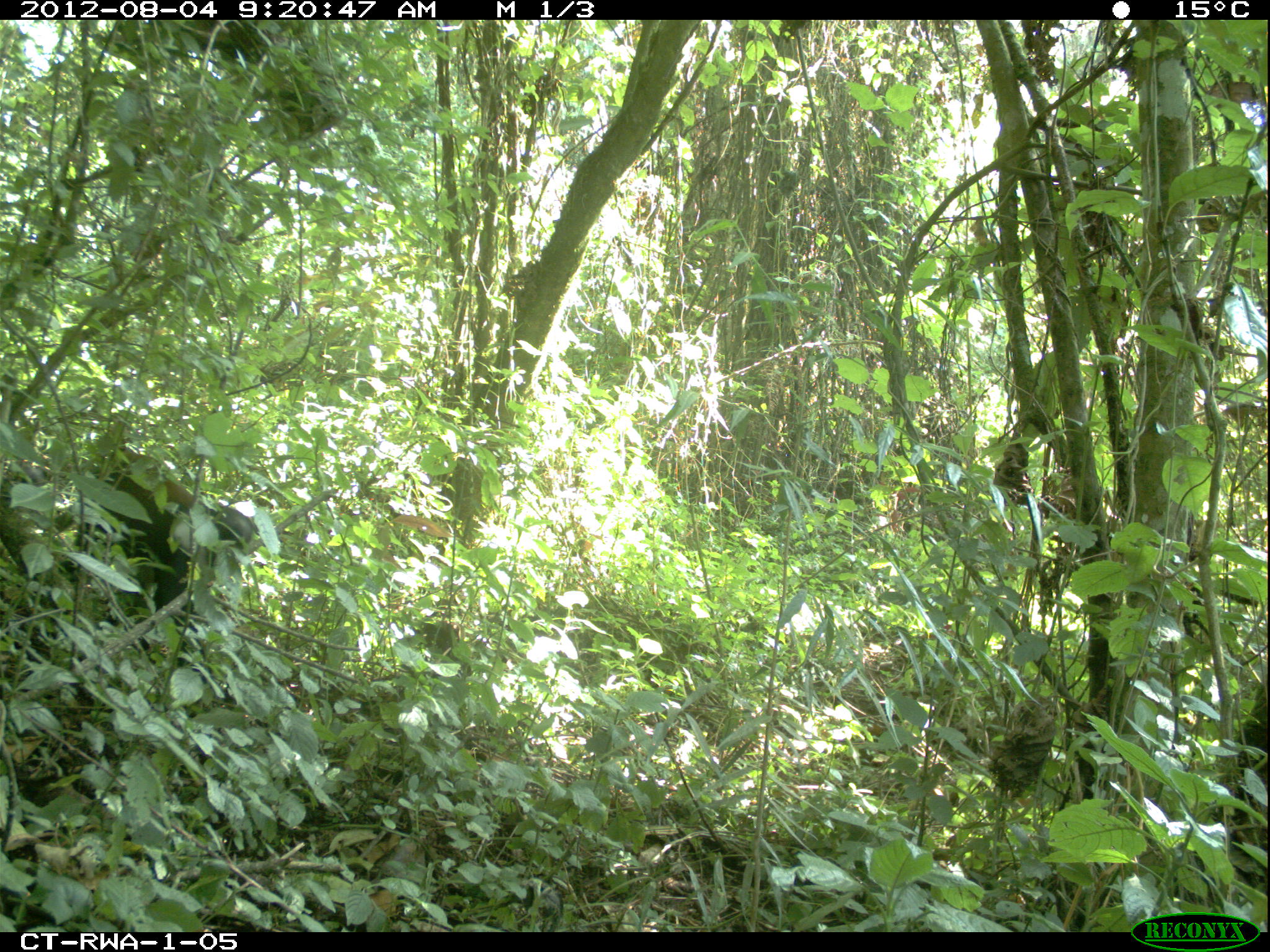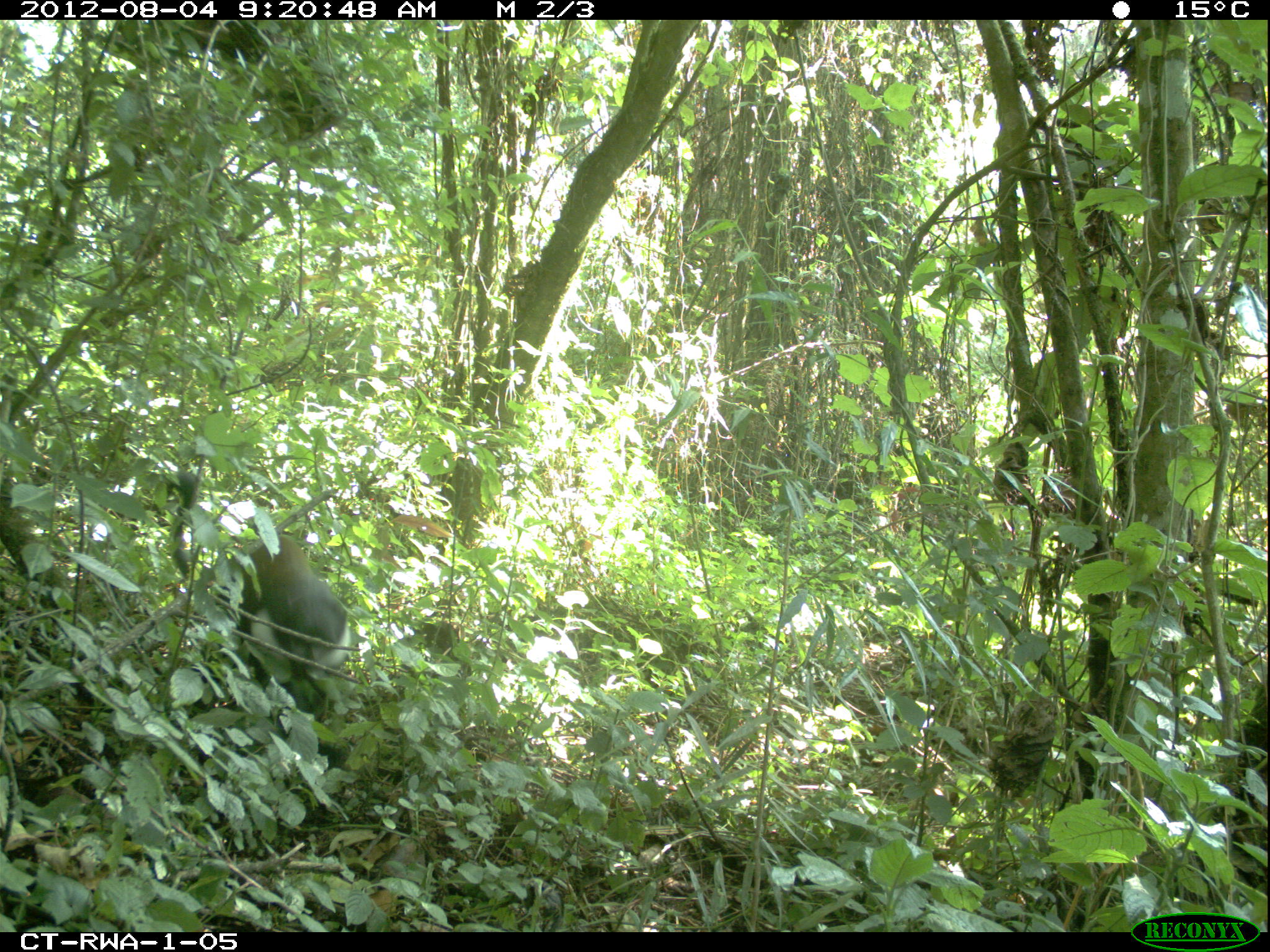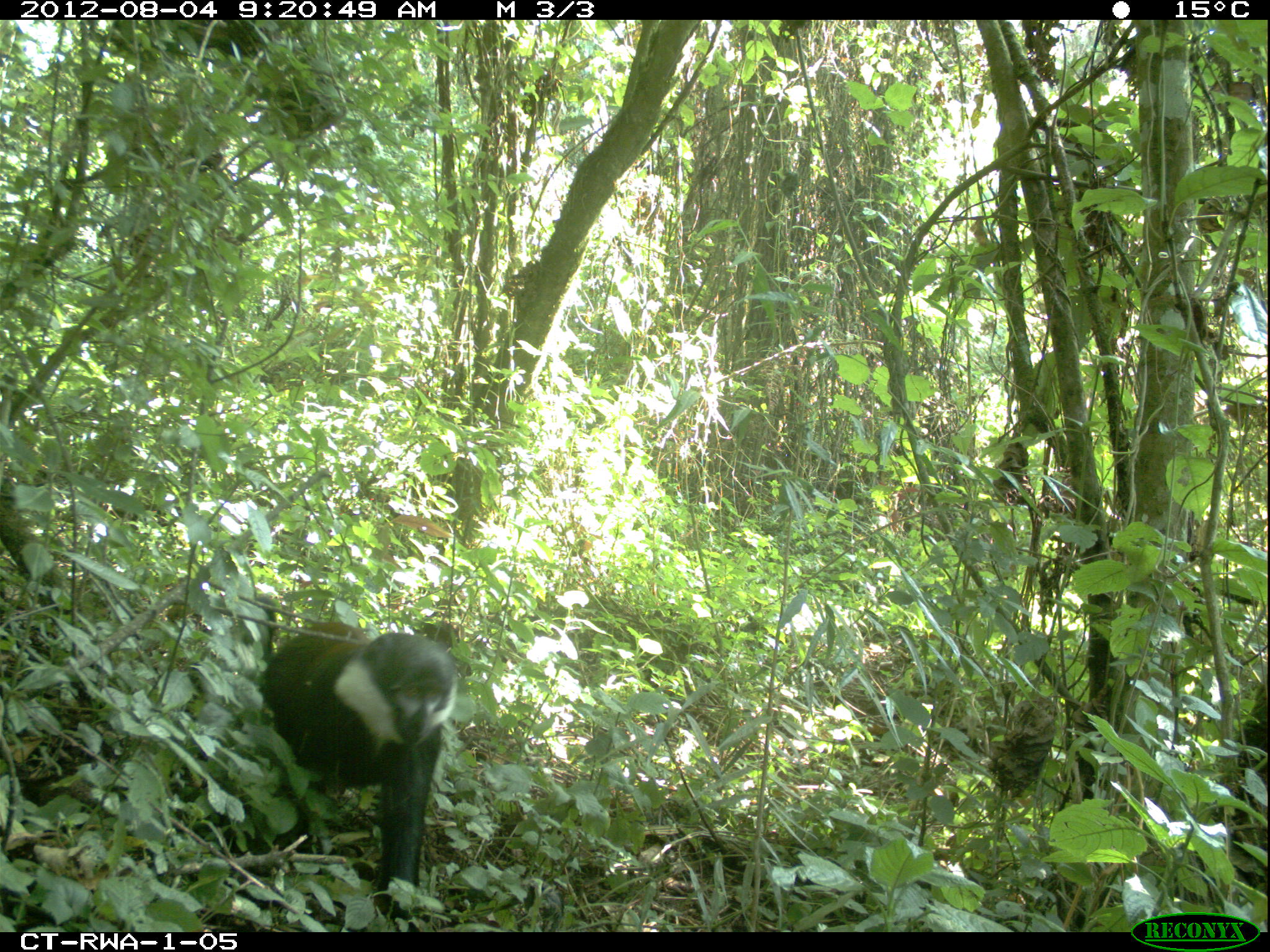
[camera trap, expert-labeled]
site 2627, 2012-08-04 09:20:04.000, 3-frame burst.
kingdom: Animalia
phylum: Chordata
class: Mammalia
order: Primates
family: Cercopithecidae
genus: Allochrocebus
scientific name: Allochrocebus lhoesti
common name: l'hoest's monkey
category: cercopithecus lhoesti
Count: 1.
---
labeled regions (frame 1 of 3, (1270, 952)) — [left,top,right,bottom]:
cercopithecus lhoesti: [93,446,252,629]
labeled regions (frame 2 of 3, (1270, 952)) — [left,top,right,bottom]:
cercopithecus lhoesti: [165,472,347,710]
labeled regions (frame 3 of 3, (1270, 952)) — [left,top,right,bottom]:
cercopithecus lhoesti: [251,587,457,924]